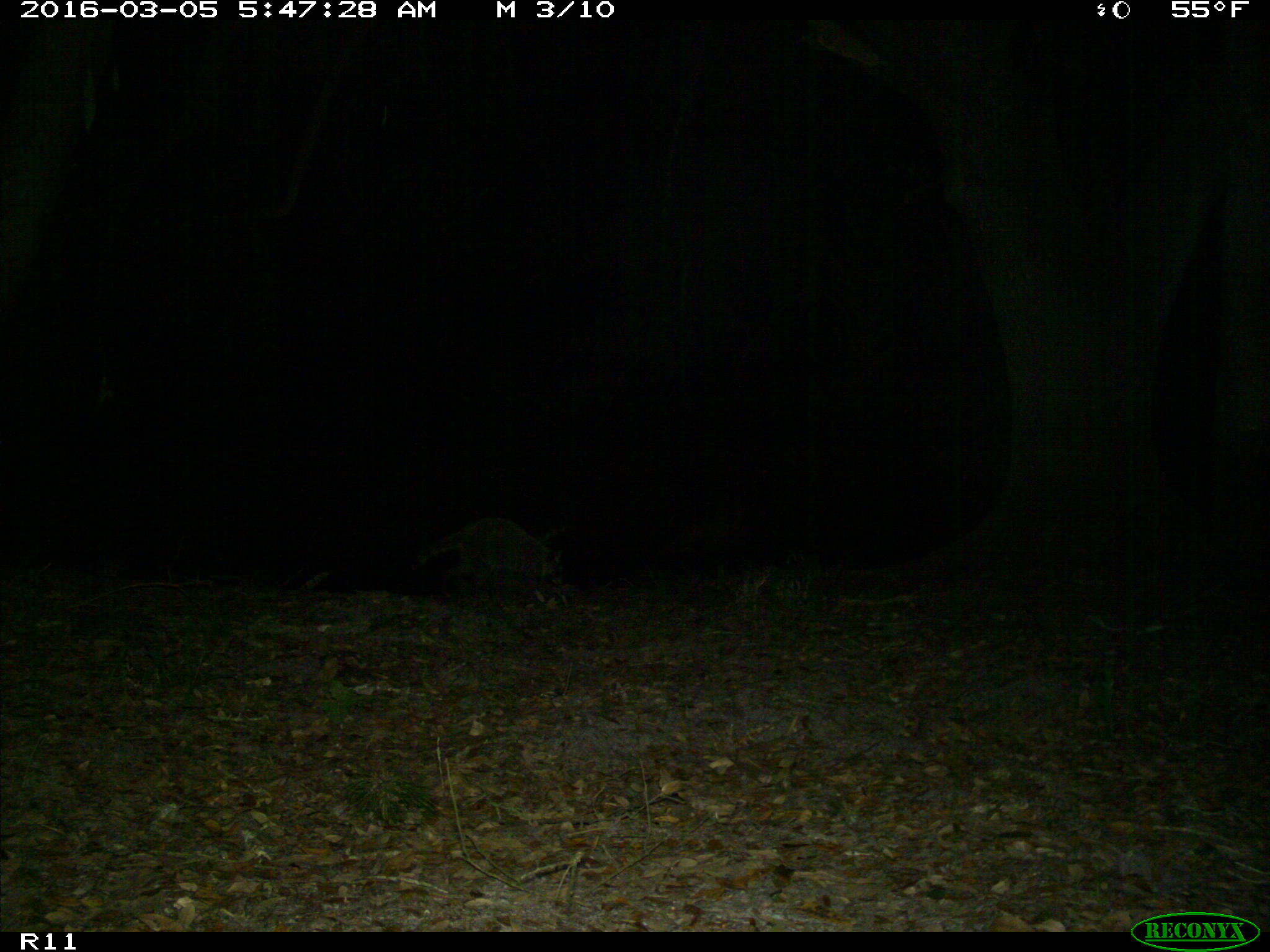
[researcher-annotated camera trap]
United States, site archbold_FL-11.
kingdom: Animalia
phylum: Chordata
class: Mammalia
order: Carnivora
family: Procyonidae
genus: Procyon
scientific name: Procyon lotor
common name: common raccoon